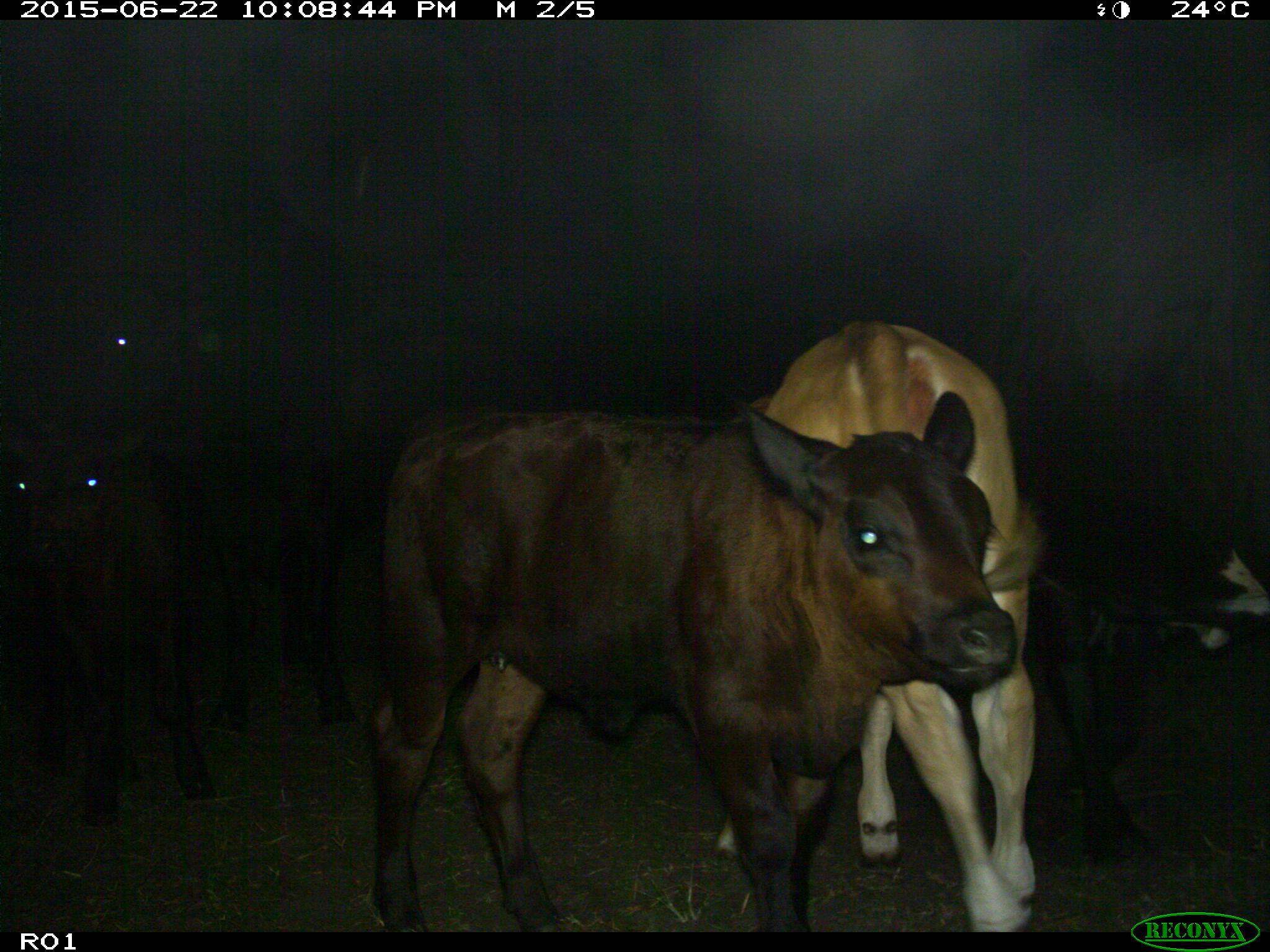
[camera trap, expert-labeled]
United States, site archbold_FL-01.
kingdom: Animalia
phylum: Chordata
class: Mammalia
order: Artiodactyla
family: Bovidae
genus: Bos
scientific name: Bos taurus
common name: domestic cow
Bos taurus (domestic cow).